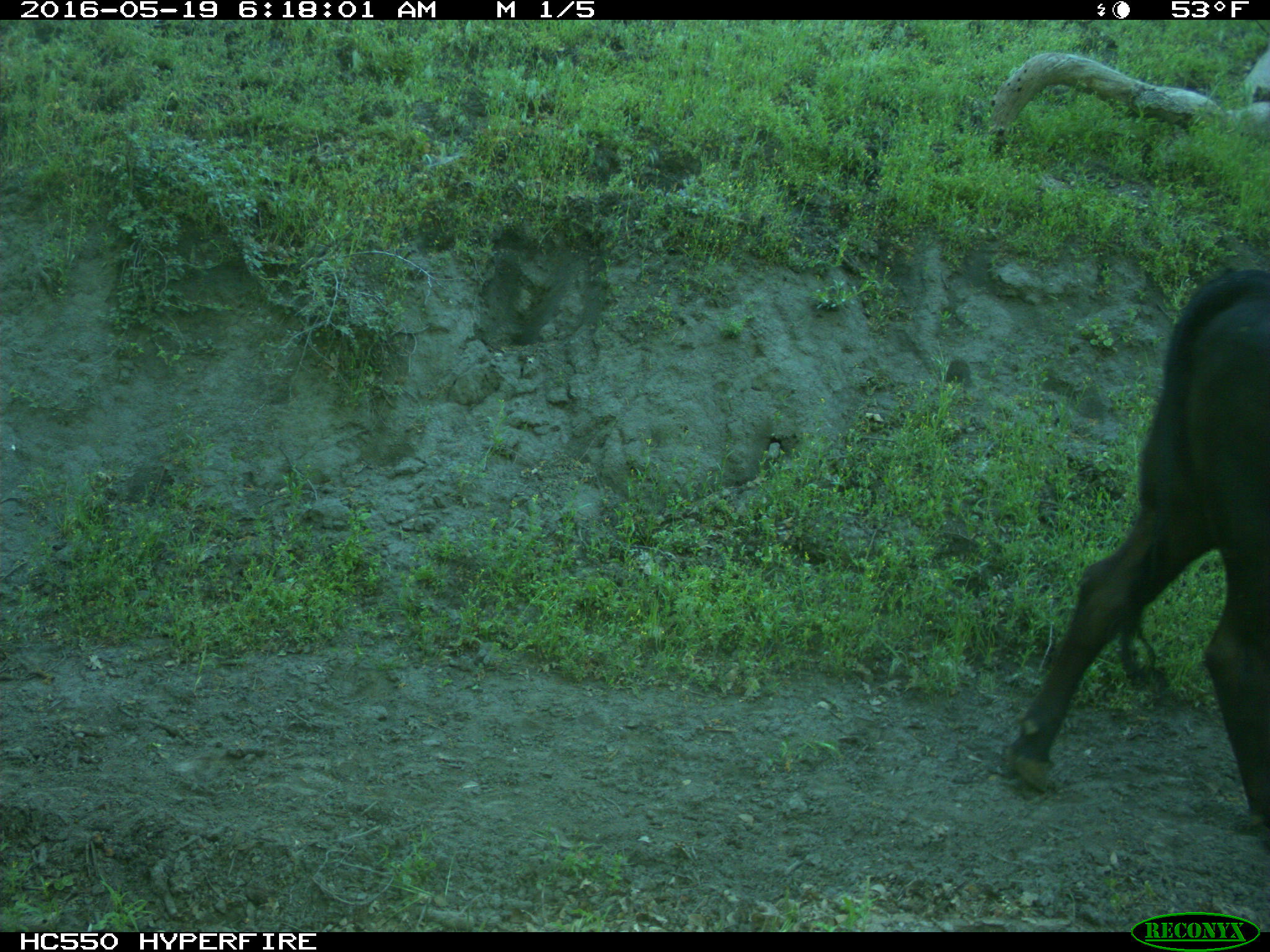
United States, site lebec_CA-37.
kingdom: Animalia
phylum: Chordata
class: Mammalia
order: Artiodactyla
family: Bovidae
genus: Bos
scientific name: Bos taurus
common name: domestic cow